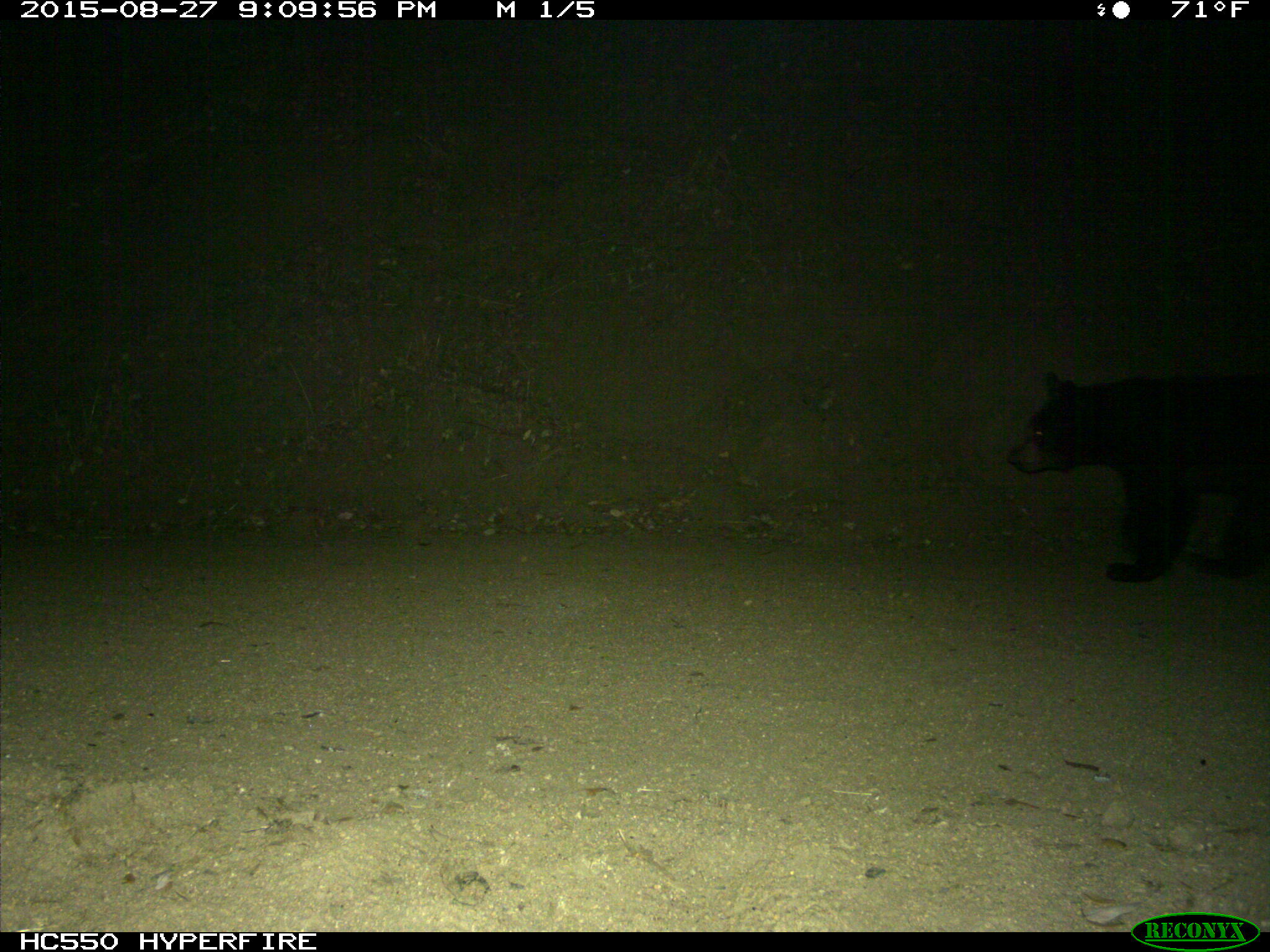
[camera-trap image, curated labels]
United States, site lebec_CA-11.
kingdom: Animalia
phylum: Chordata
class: Mammalia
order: Carnivora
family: Ursidae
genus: Ursus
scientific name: Ursus americanus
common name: american black bear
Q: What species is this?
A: Ursus americanus (american black bear).